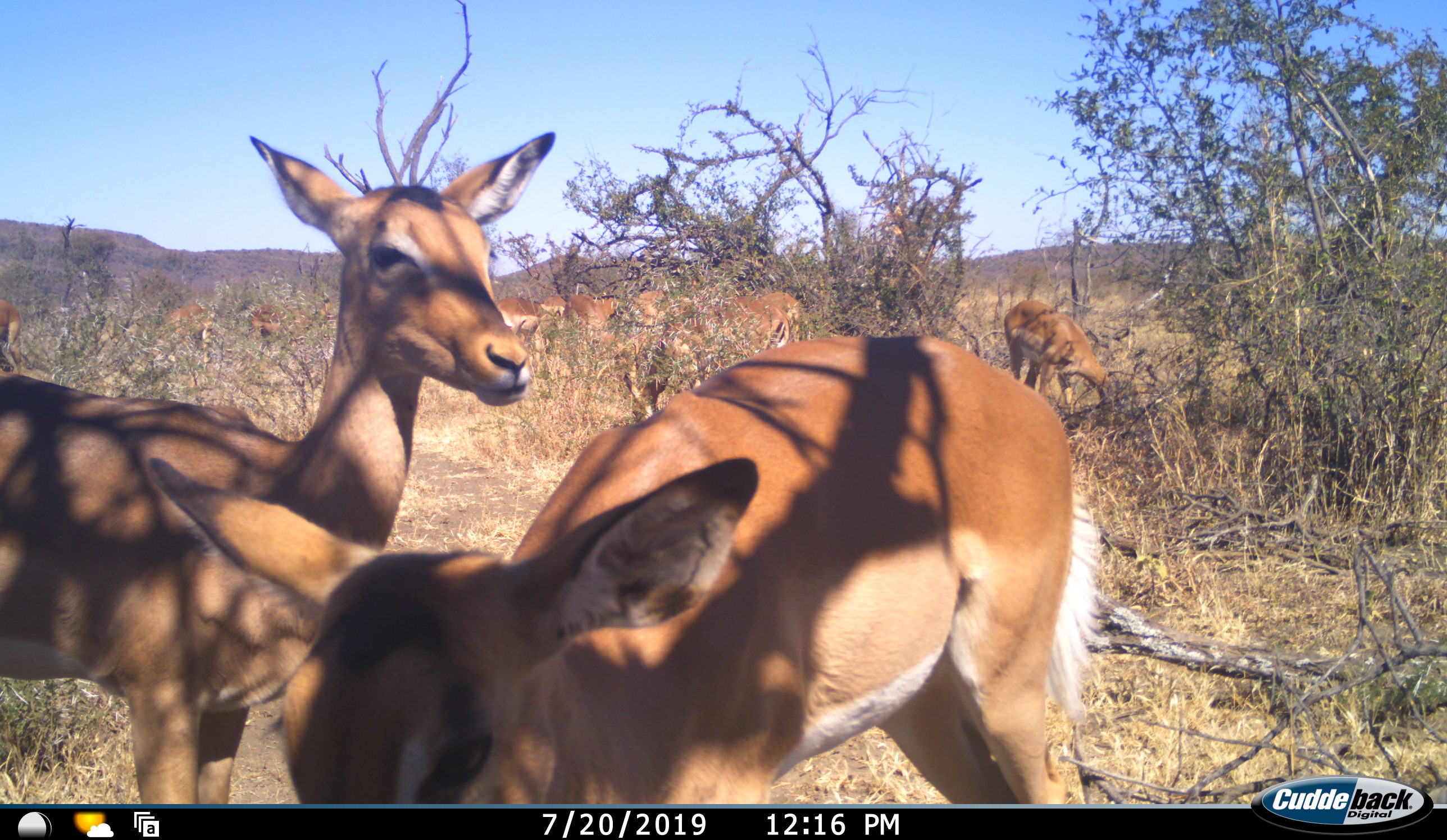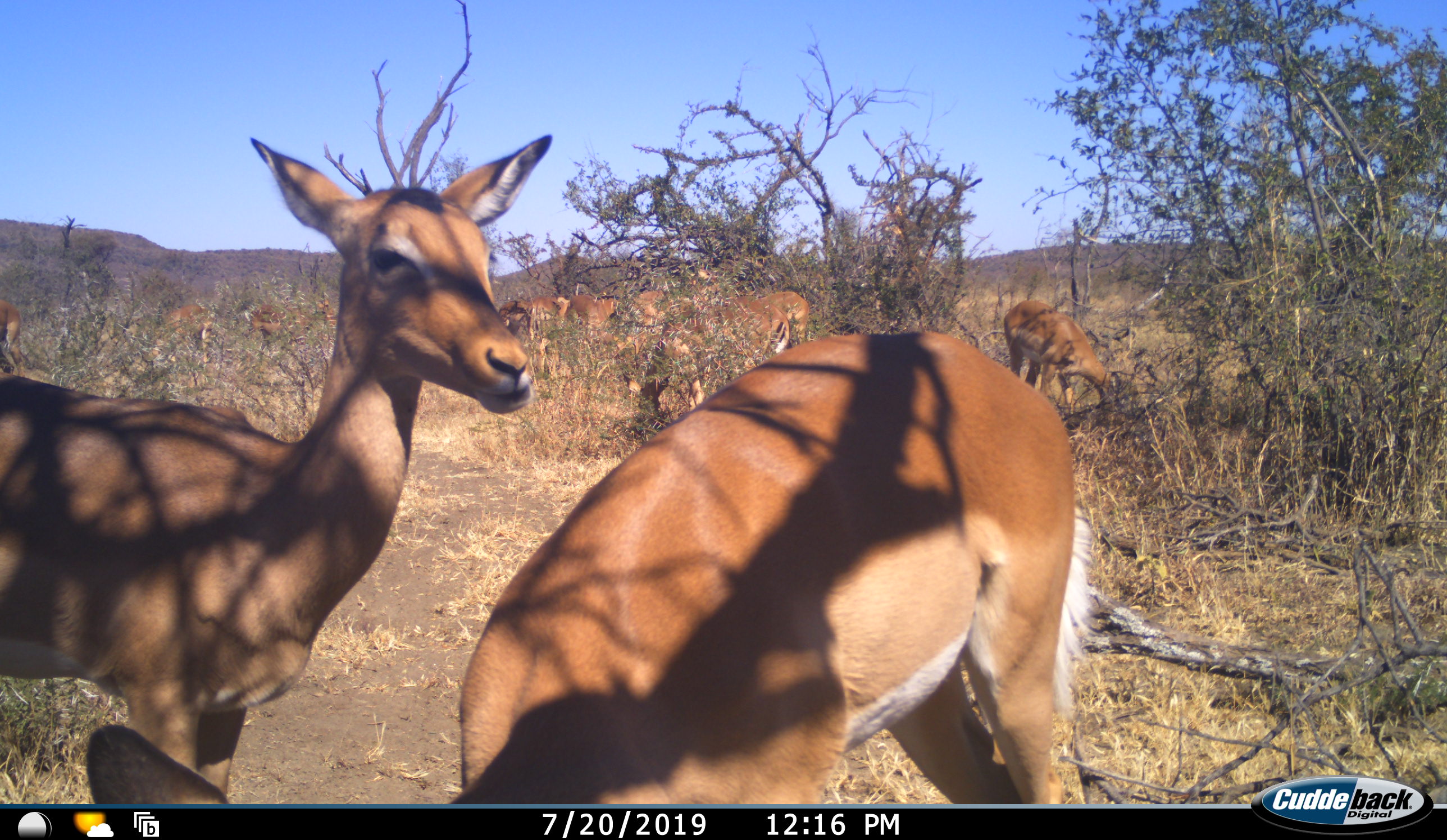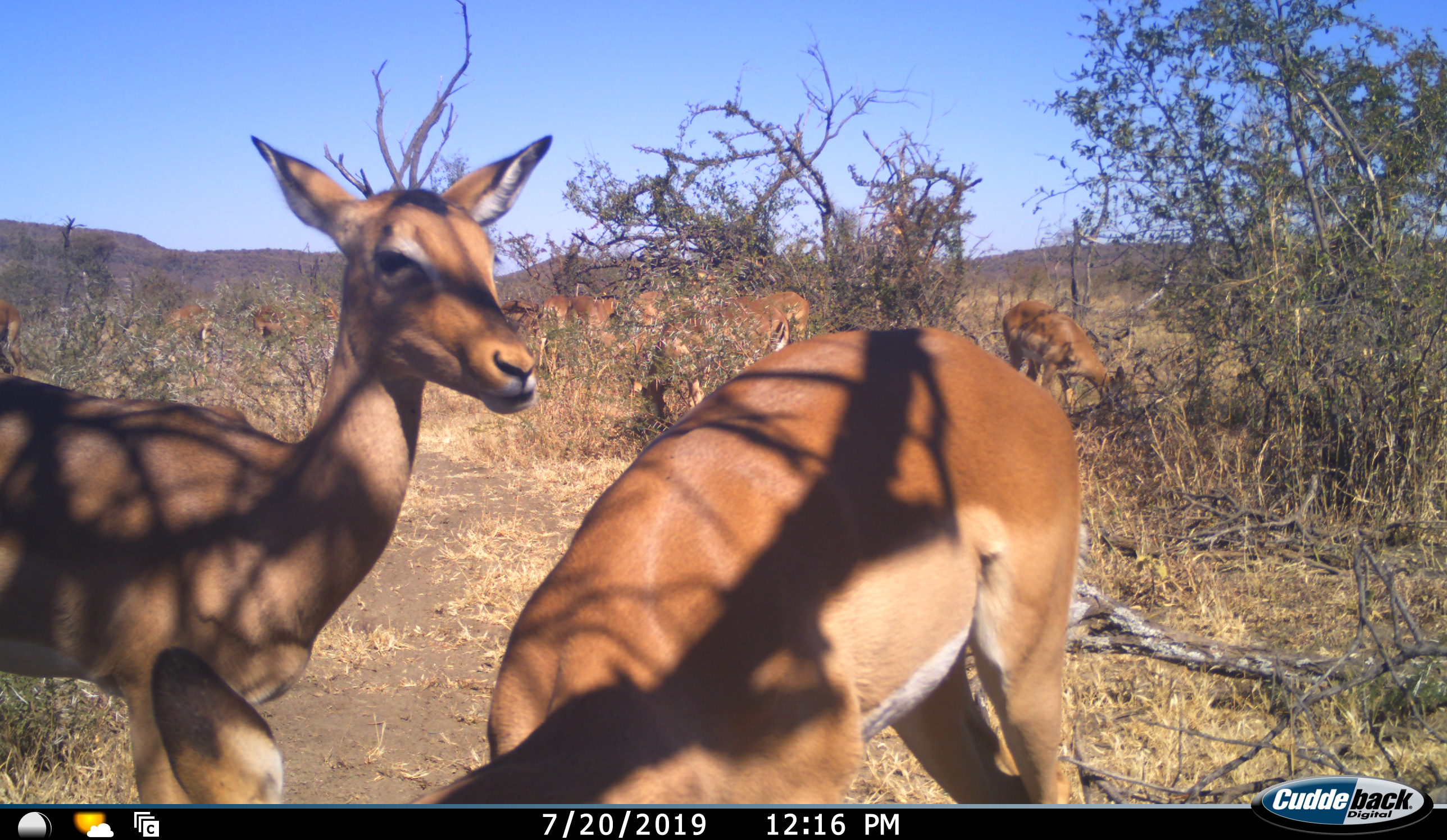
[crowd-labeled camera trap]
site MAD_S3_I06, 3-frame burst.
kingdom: Animalia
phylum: Chordata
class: Mammalia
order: Artiodactyla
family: Bovidae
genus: Aepyceros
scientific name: Aepyceros melampus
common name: impala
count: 10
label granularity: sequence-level